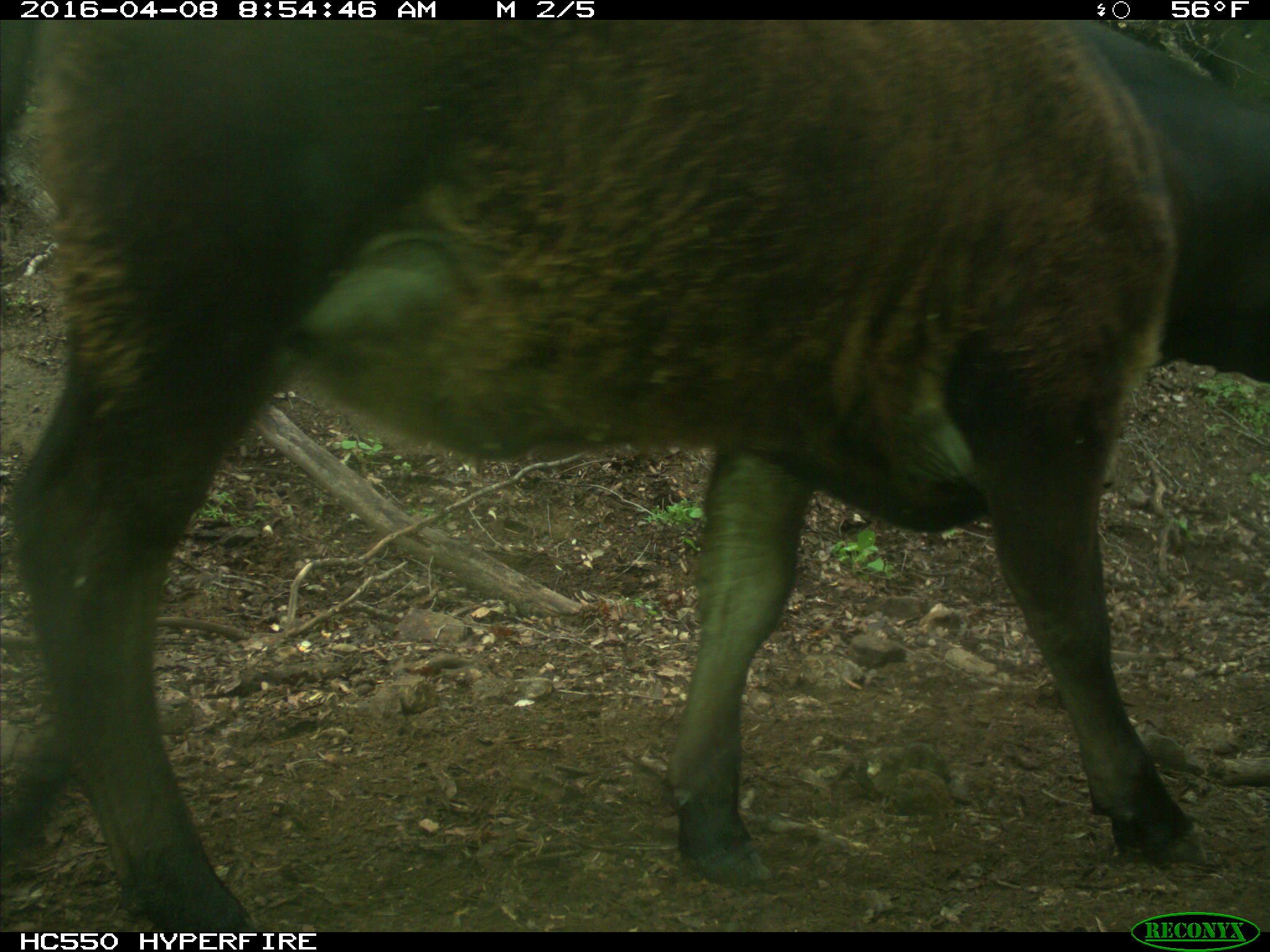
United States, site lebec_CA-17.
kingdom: Animalia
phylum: Chordata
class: Mammalia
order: Artiodactyla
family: Bovidae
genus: Bos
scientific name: Bos taurus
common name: domestic cow